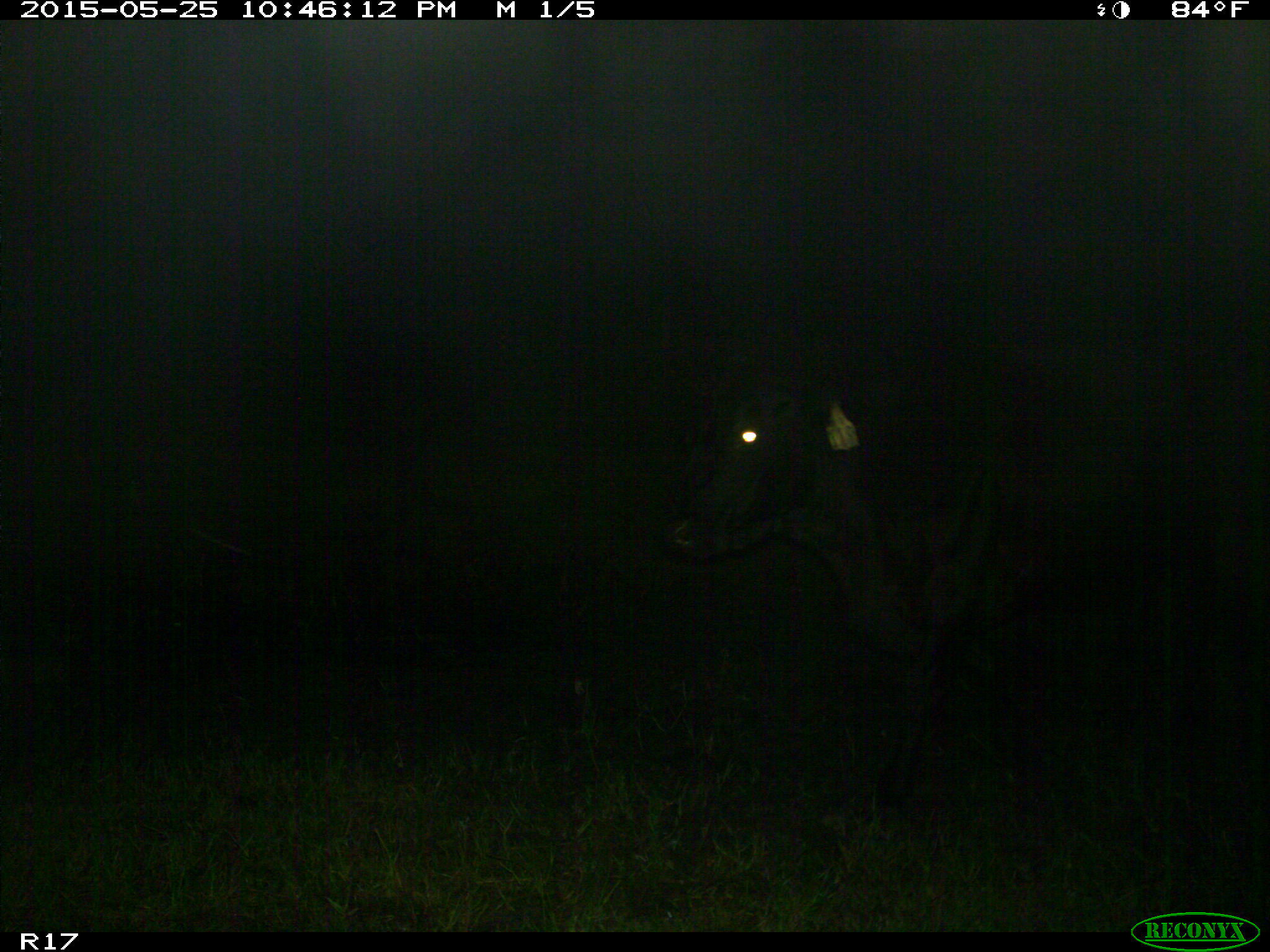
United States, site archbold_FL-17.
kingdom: Animalia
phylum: Chordata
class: Mammalia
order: Artiodactyla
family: Bovidae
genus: Bos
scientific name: Bos taurus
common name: domestic cow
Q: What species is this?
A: Bos taurus (domestic cow).